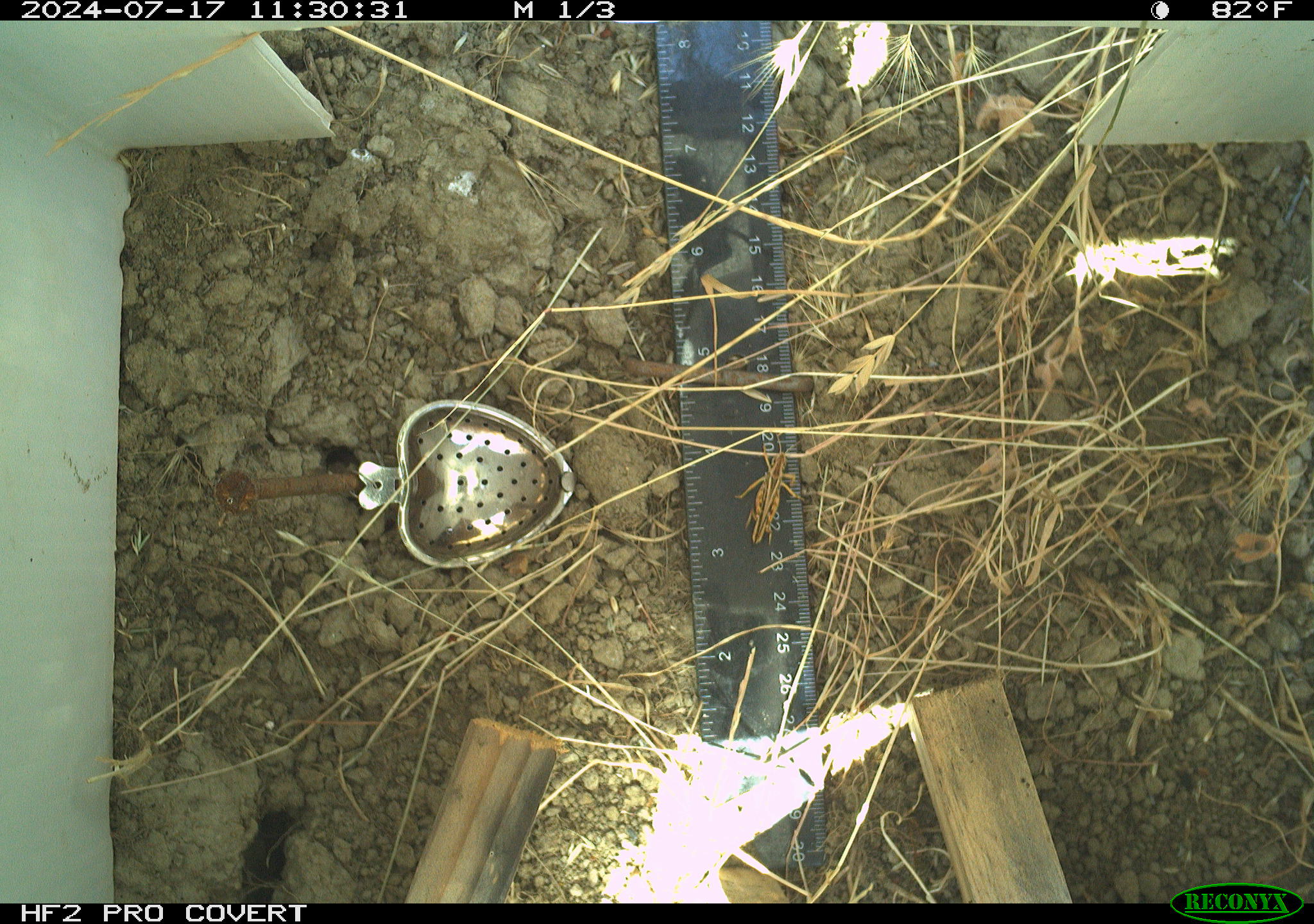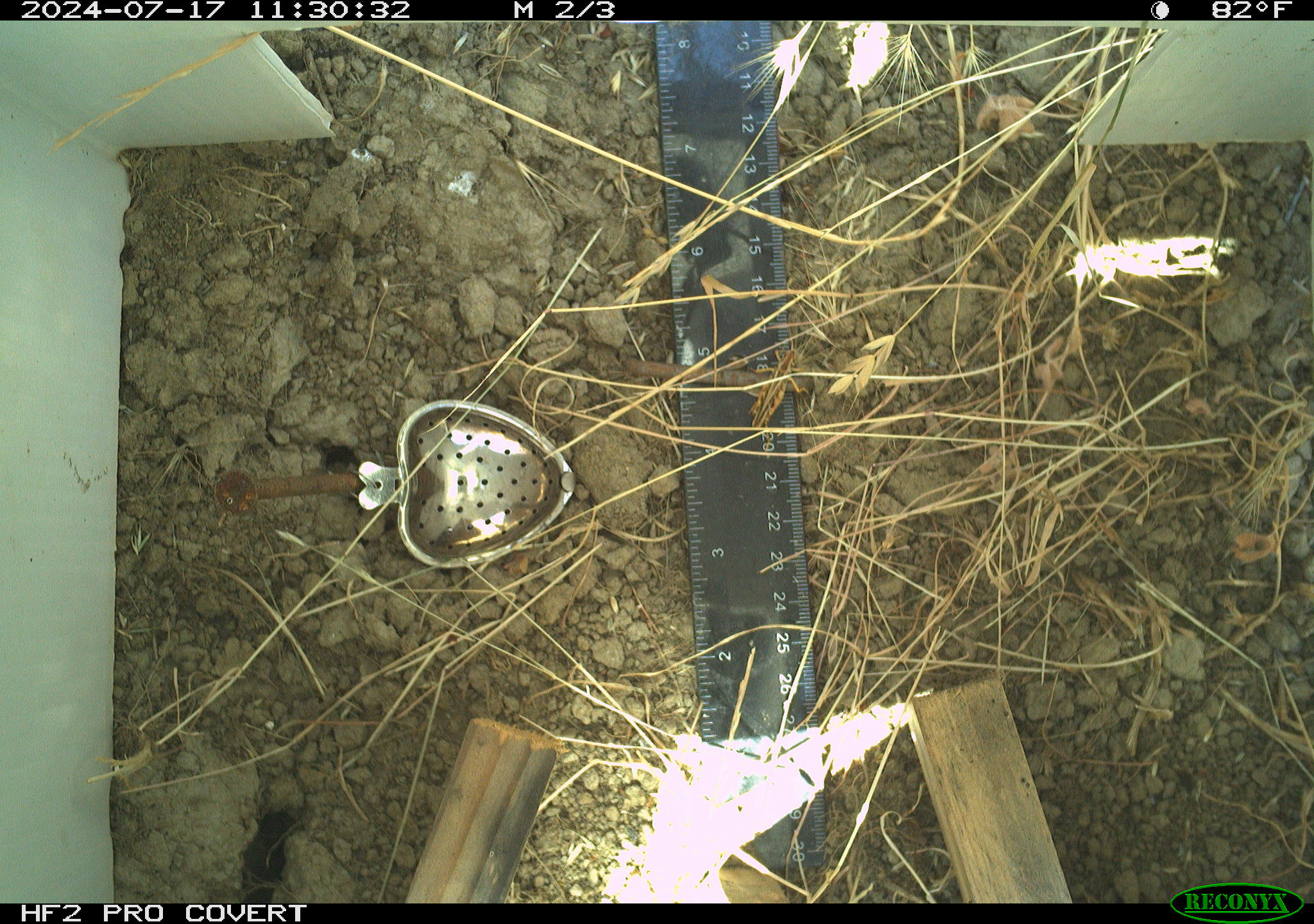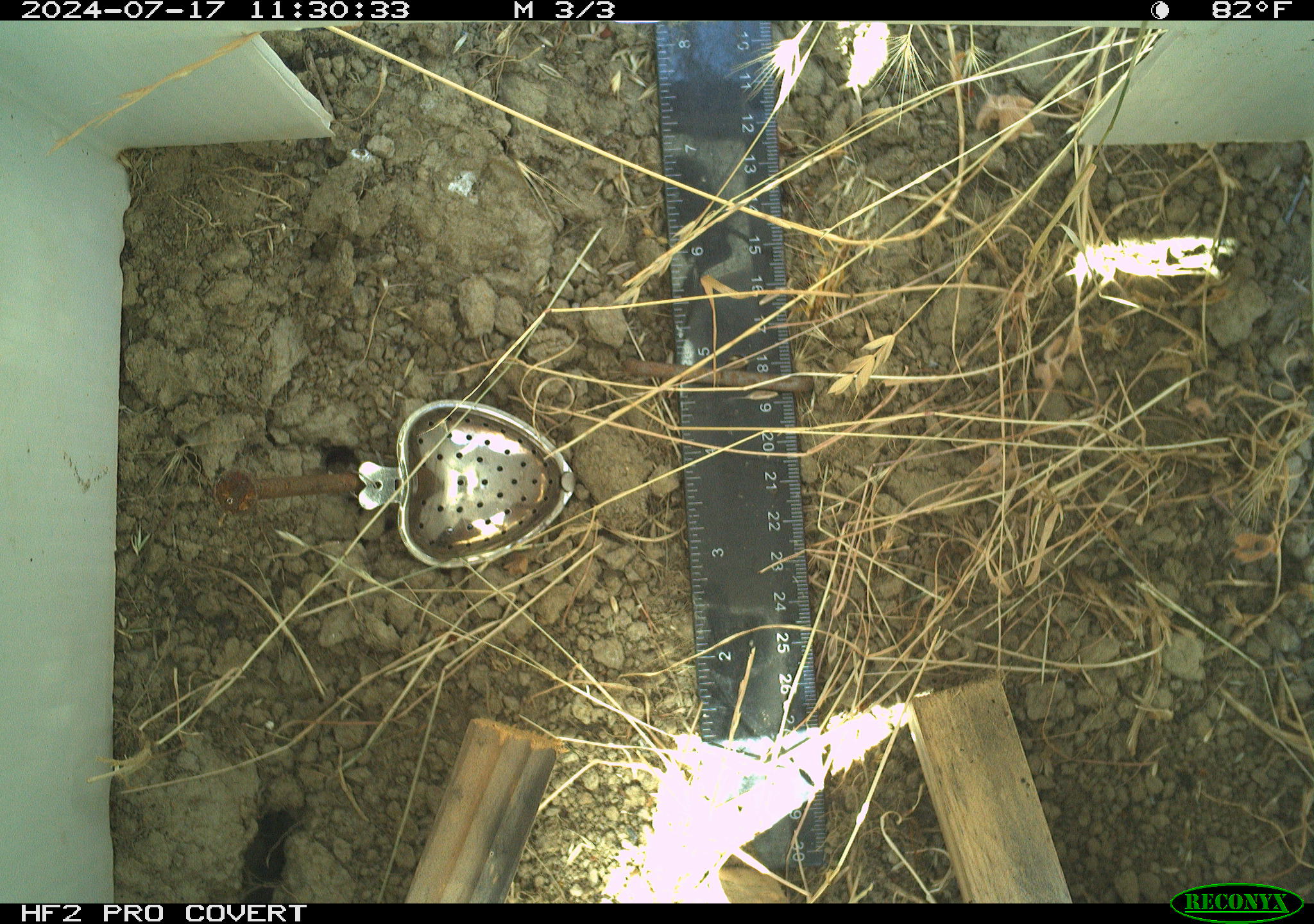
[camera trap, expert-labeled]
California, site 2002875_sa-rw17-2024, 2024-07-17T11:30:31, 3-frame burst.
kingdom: Animalia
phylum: Arthropoda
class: Insecta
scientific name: Insecta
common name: insect